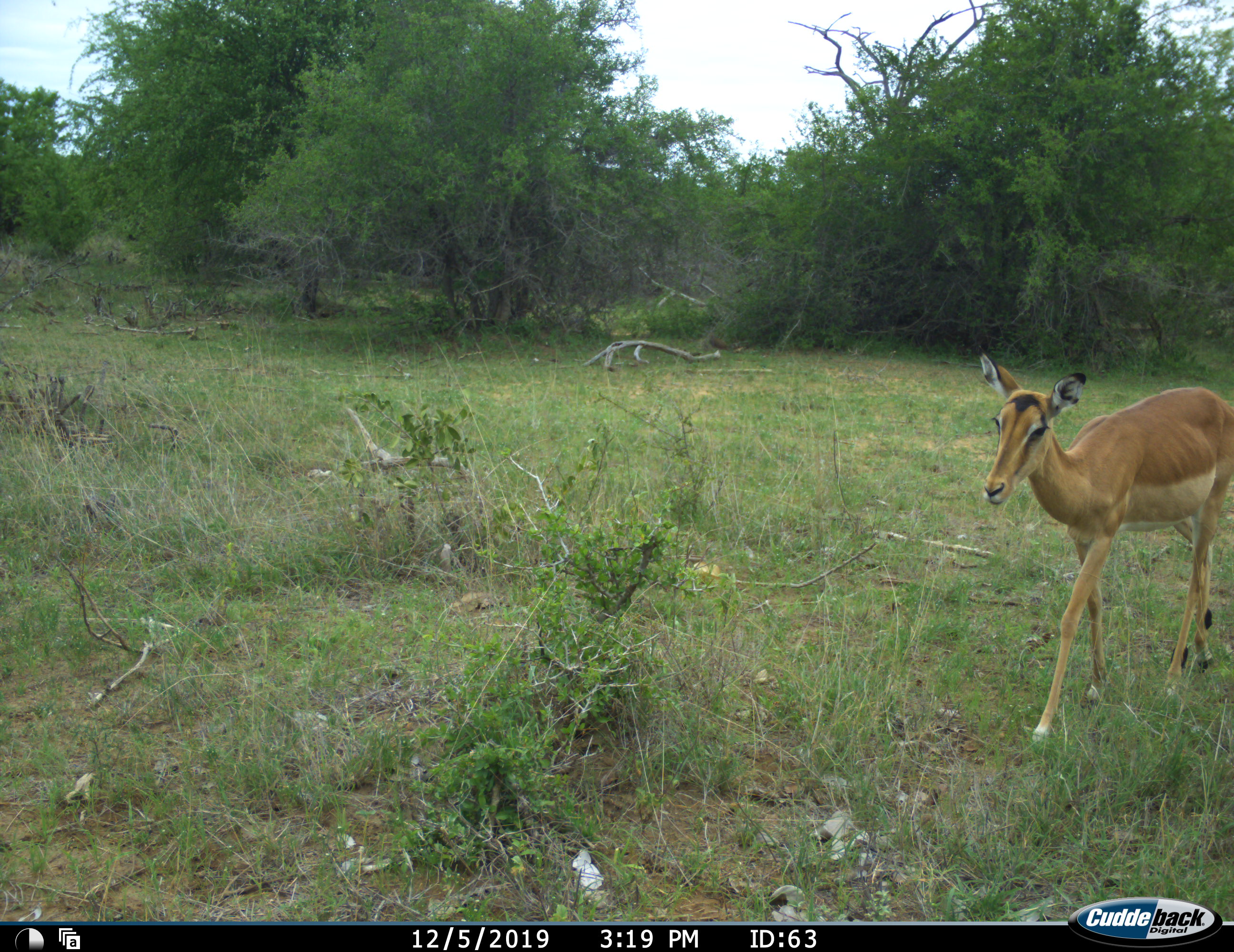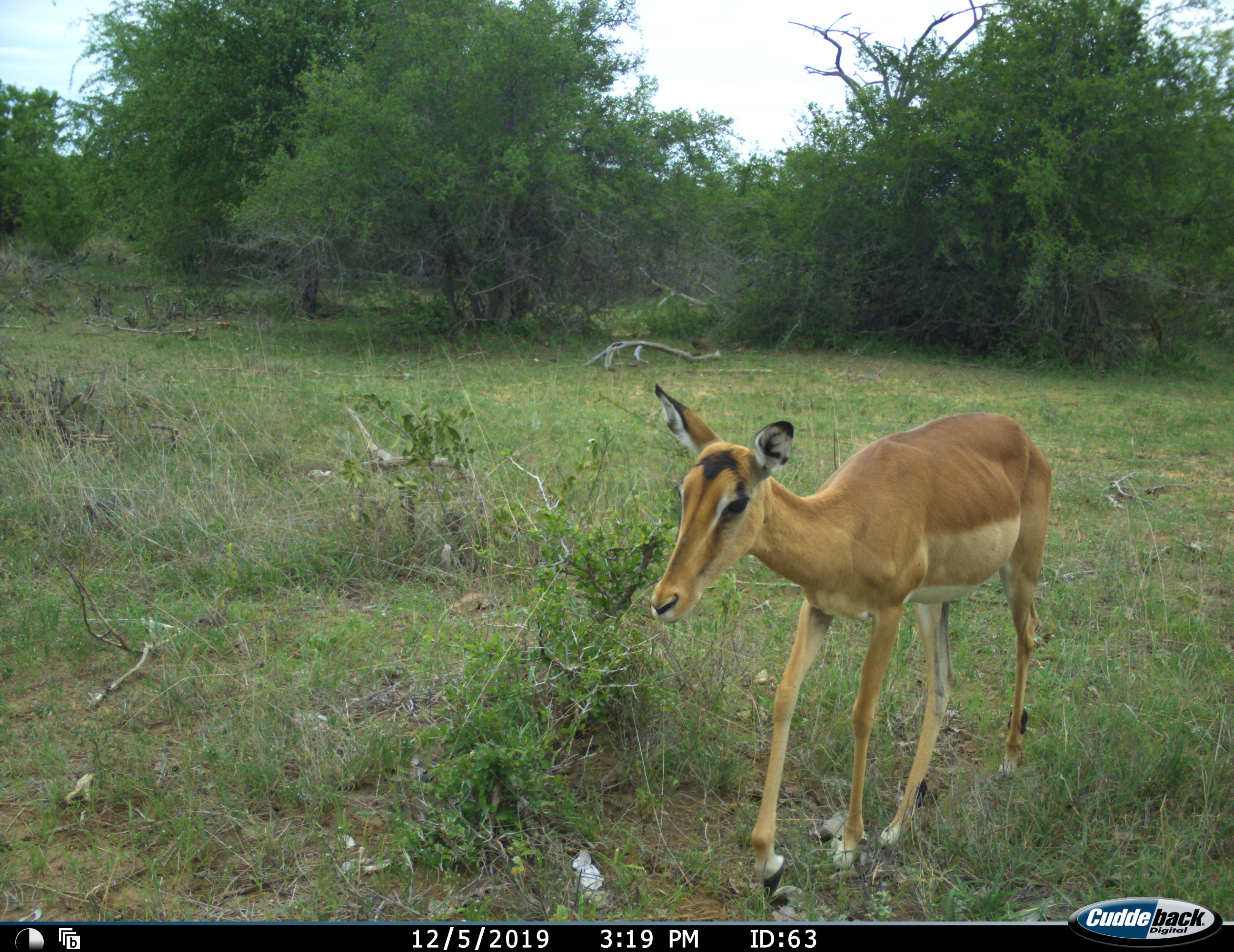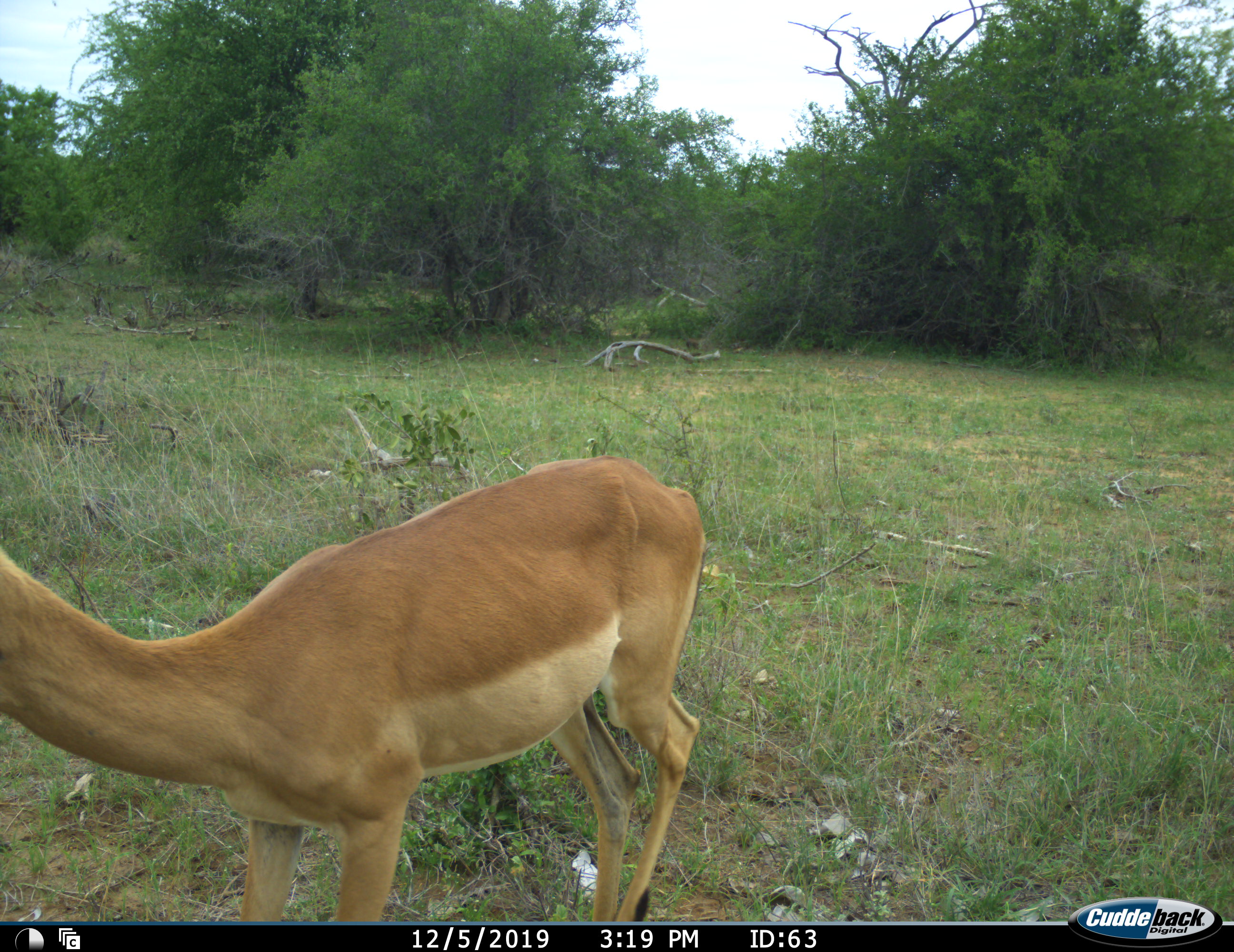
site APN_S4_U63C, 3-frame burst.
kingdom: Animalia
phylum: Chordata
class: Mammalia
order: Artiodactyla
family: Bovidae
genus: Aepyceros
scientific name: Aepyceros melampus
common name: impala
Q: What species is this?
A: Impala (Aepyceros melampus).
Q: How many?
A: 1.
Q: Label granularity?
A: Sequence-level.